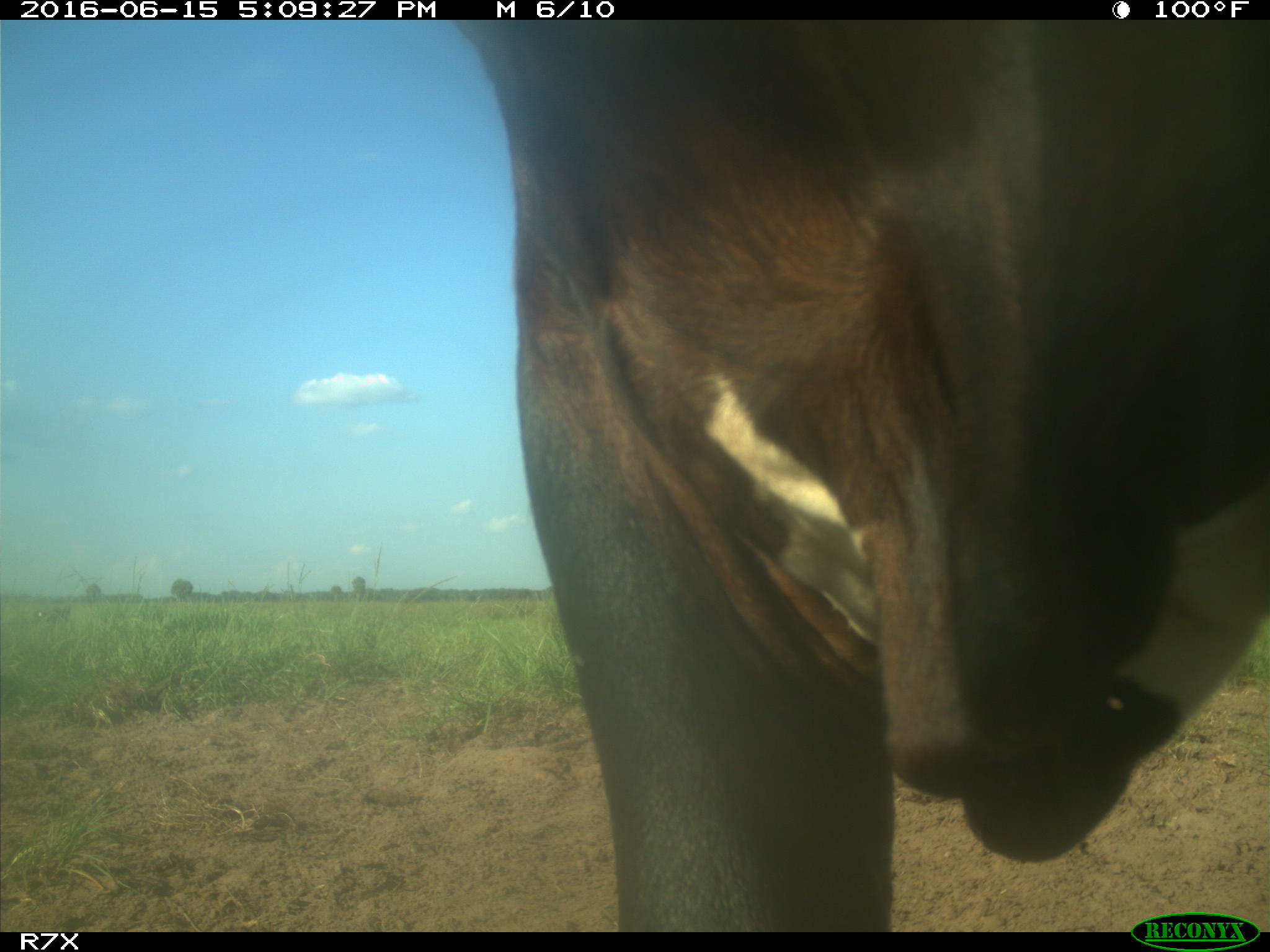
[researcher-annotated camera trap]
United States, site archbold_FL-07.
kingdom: Animalia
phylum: Chordata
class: Mammalia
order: Artiodactyla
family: Bovidae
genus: Bos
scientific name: Bos taurus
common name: domestic cow